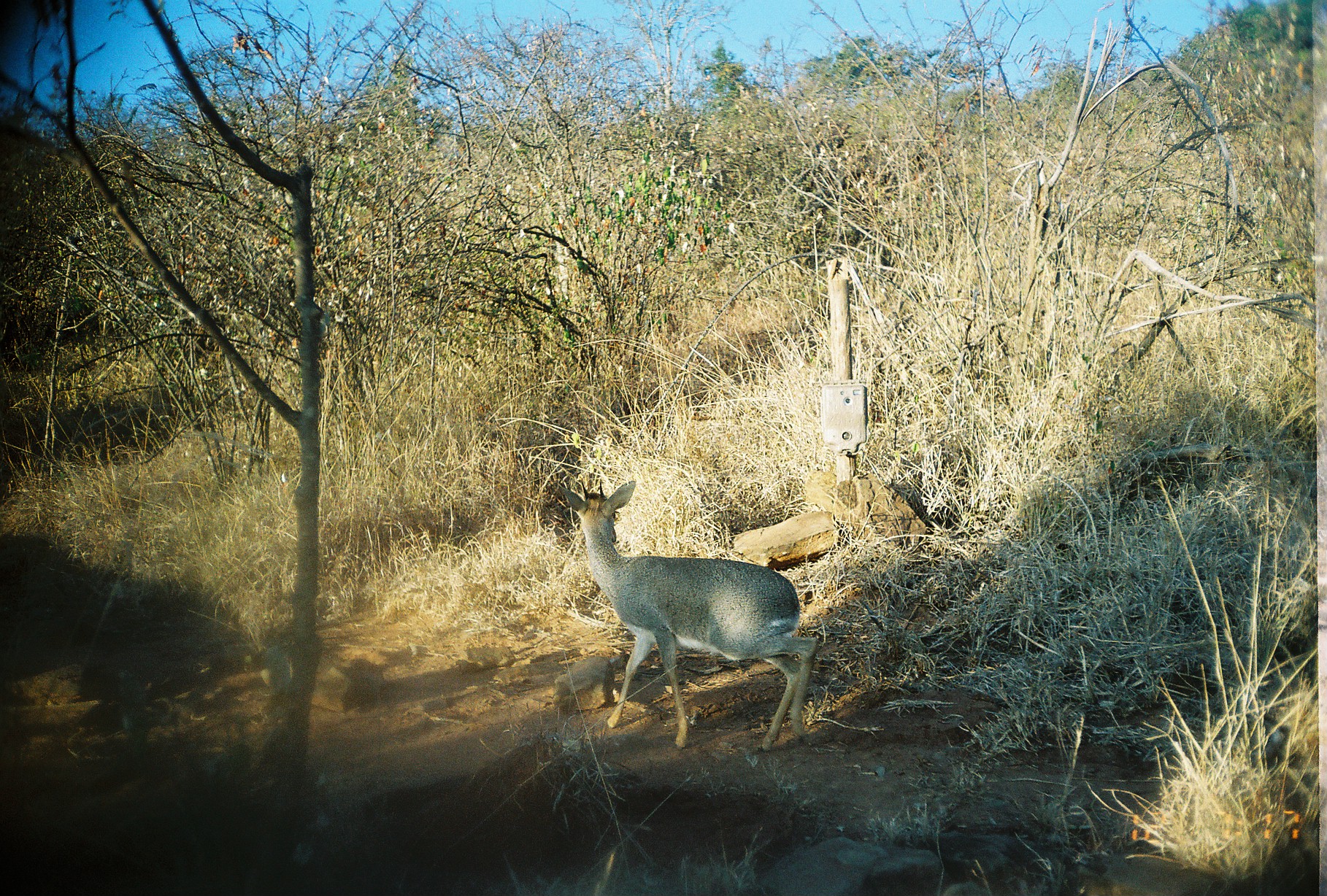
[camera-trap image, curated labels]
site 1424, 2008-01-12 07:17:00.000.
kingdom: Animalia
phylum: Chordata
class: Mammalia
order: Artiodactyla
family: Bovidae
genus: Madoqua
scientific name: Madoqua guentheri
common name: günther's dik-dik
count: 1